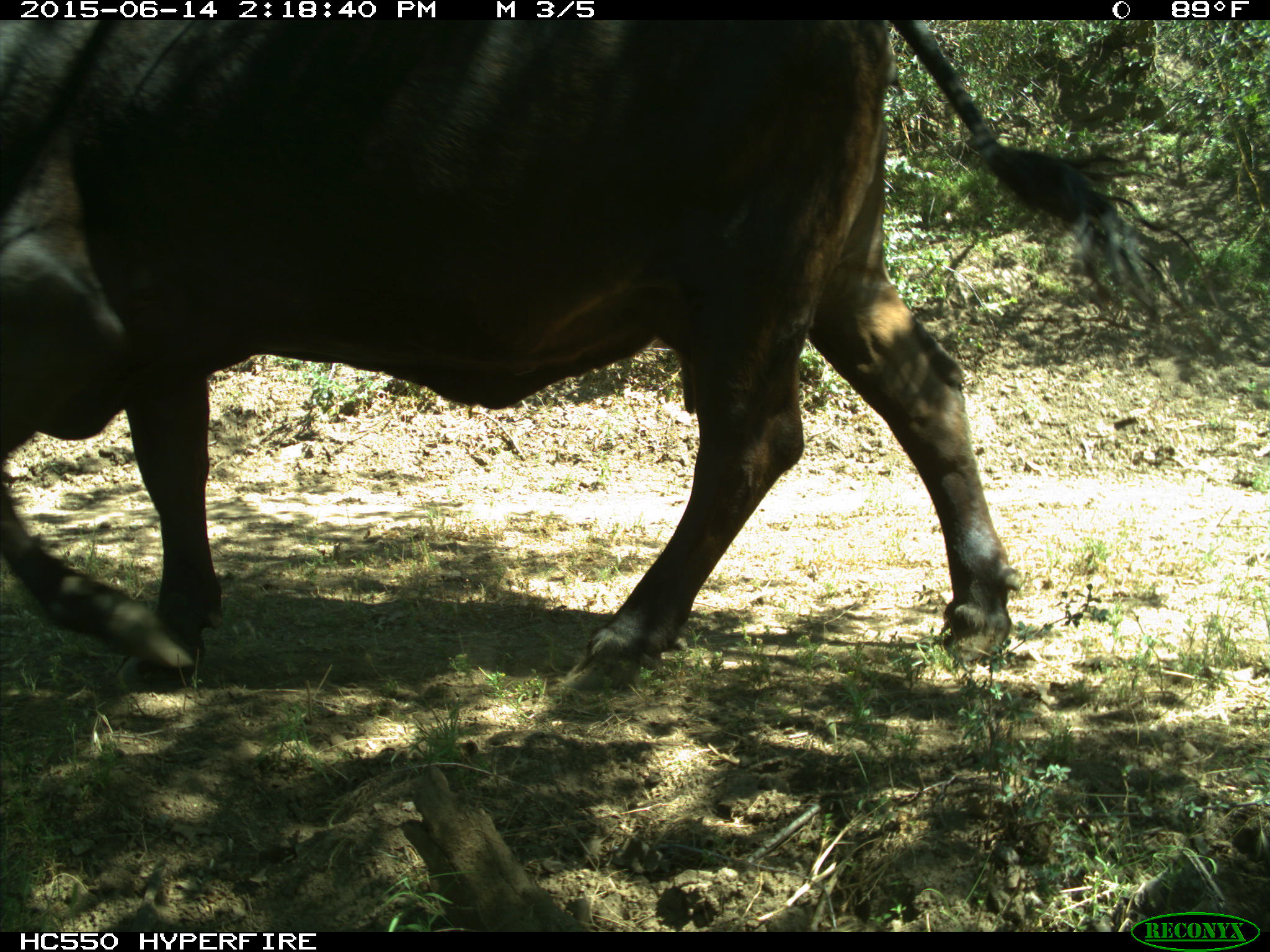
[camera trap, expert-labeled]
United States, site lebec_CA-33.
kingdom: Animalia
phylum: Chordata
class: Mammalia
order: Artiodactyla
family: Bovidae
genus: Bos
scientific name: Bos taurus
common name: domestic cow